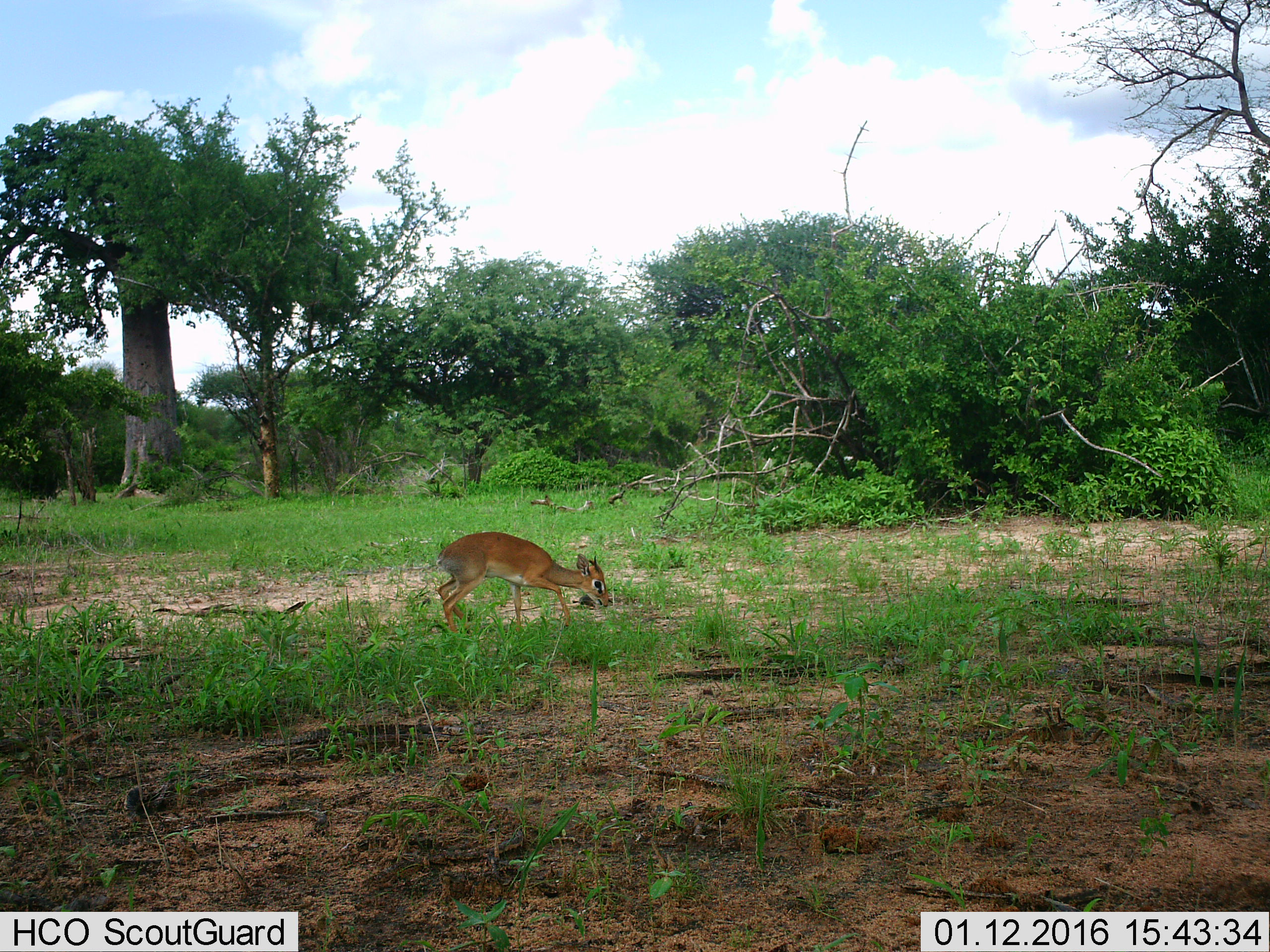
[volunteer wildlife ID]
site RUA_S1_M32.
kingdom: Animalia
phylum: Chordata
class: Mammalia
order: Artiodactyla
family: Bovidae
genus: Madoqua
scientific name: Madoqua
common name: dik-dik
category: dikdik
Dikdik (dik-dik) (Madoqua), count 1. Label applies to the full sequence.